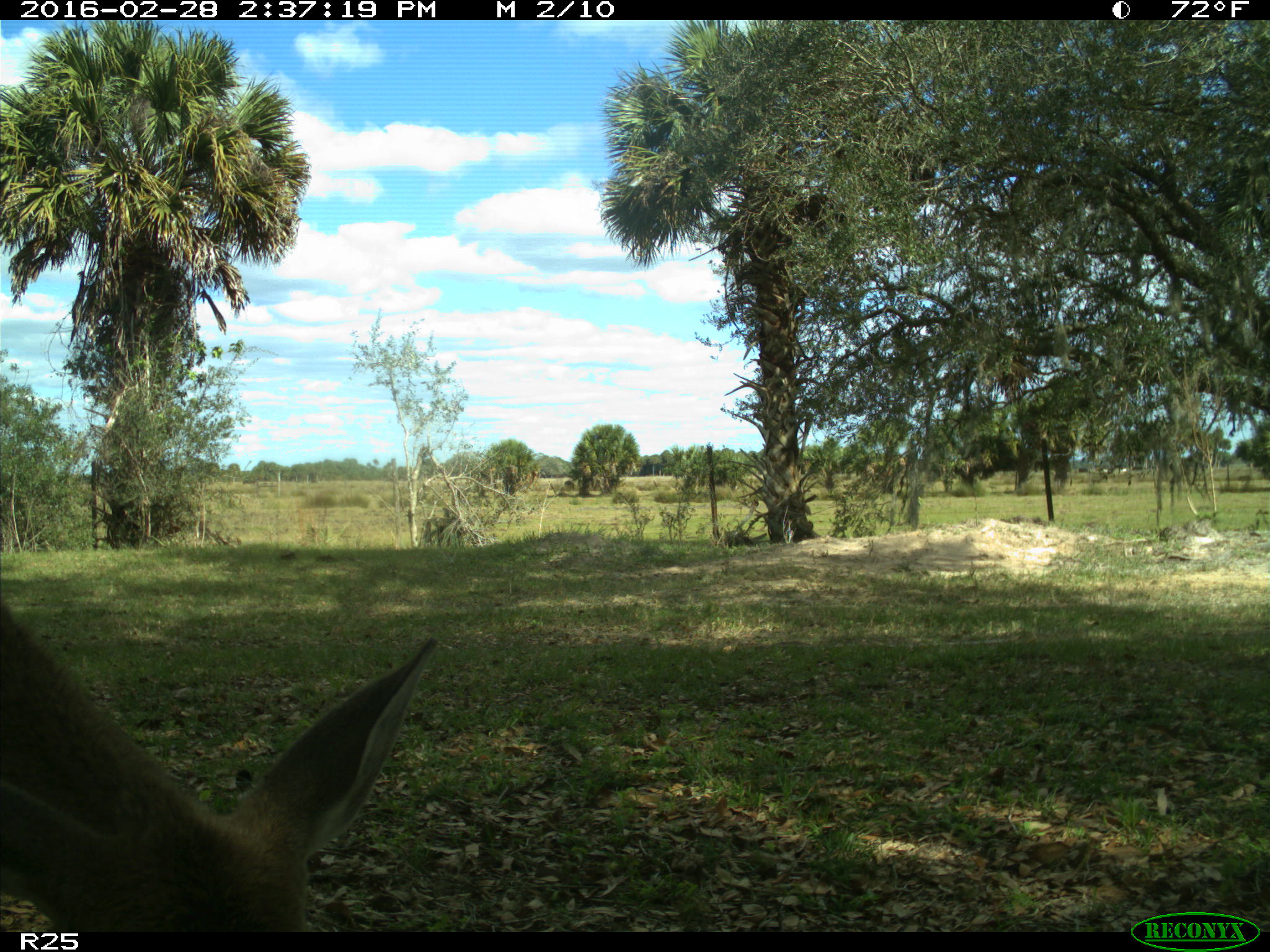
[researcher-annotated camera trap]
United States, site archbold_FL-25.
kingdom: Animalia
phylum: Chordata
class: Mammalia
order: Artiodactyla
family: Cervidae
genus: Odocoileus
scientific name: Odocoileus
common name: deer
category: unidentified deer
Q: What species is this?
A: Unidentified deer (deer) (Odocoileus).